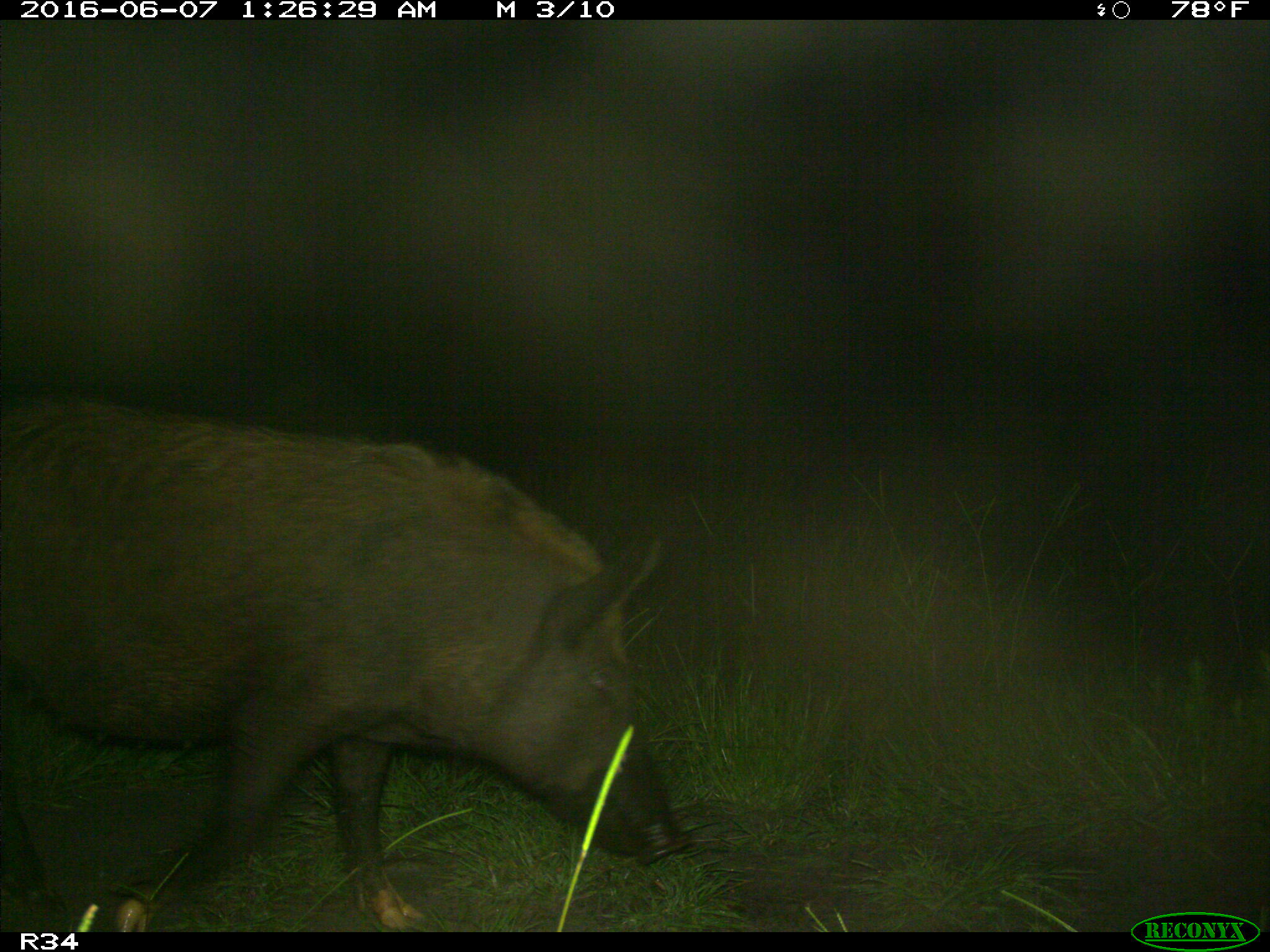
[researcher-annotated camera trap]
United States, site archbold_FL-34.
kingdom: Animalia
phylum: Chordata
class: Mammalia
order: Artiodactyla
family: Suidae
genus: Sus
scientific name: Sus scrofa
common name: wild boar